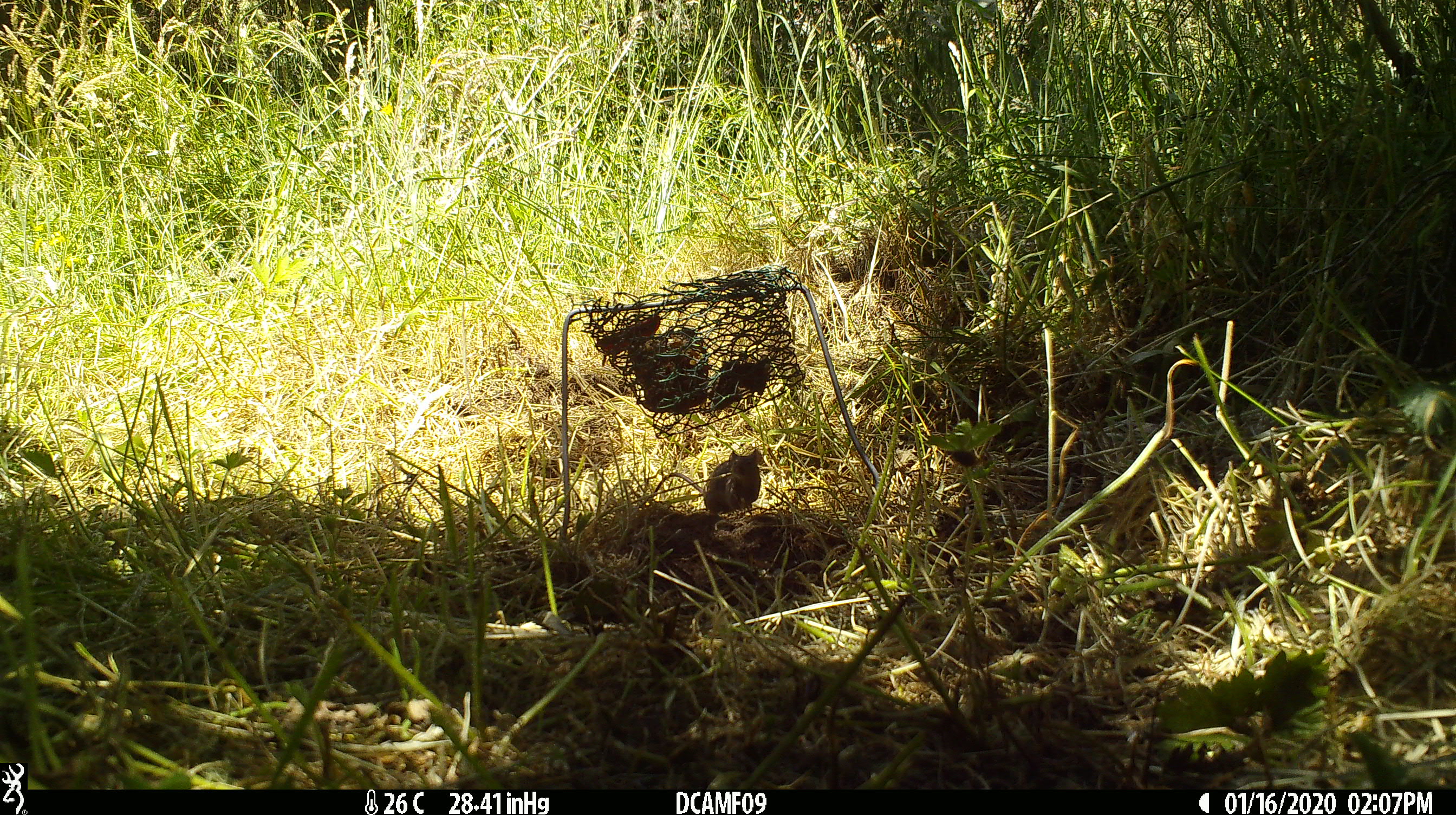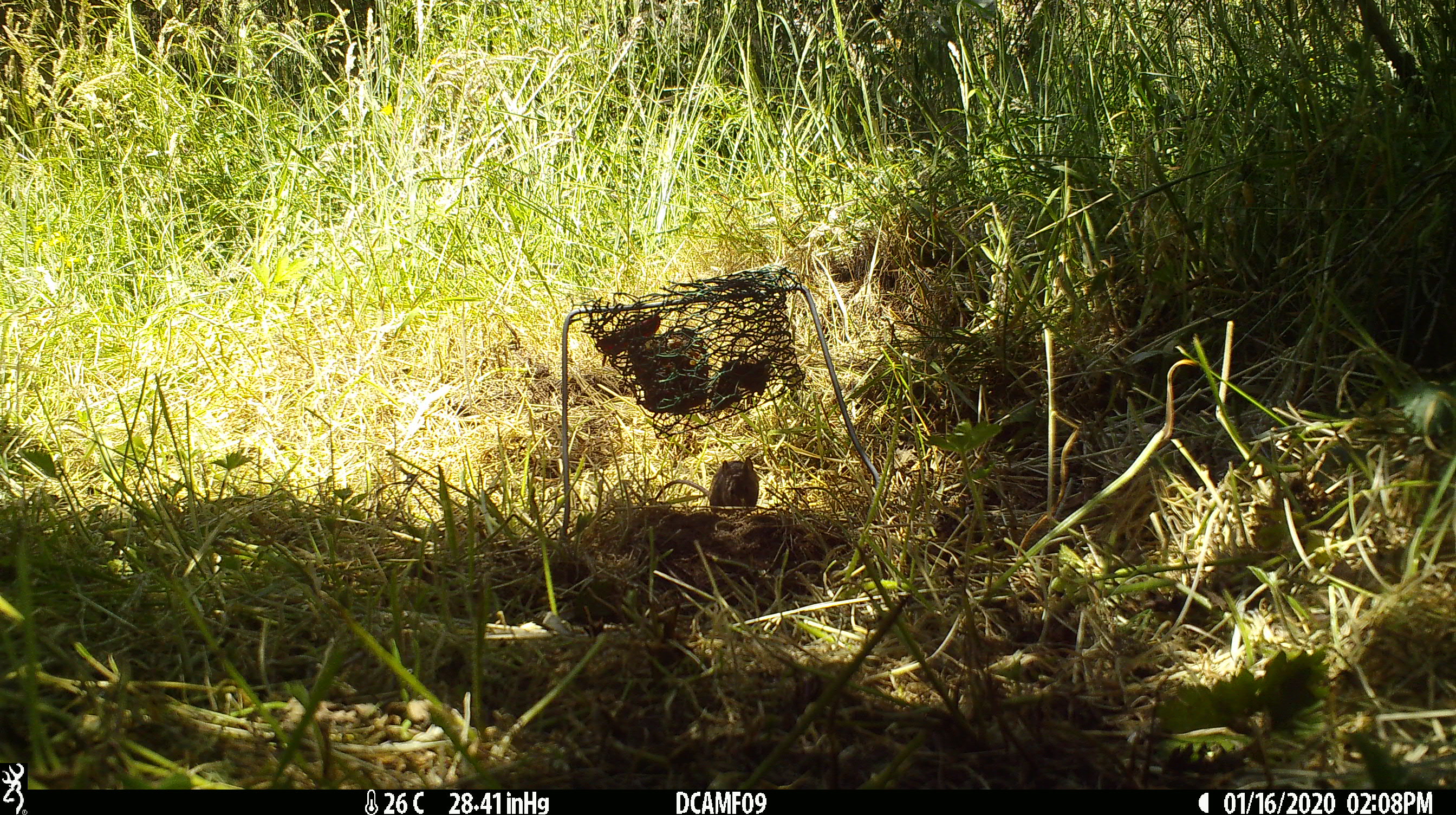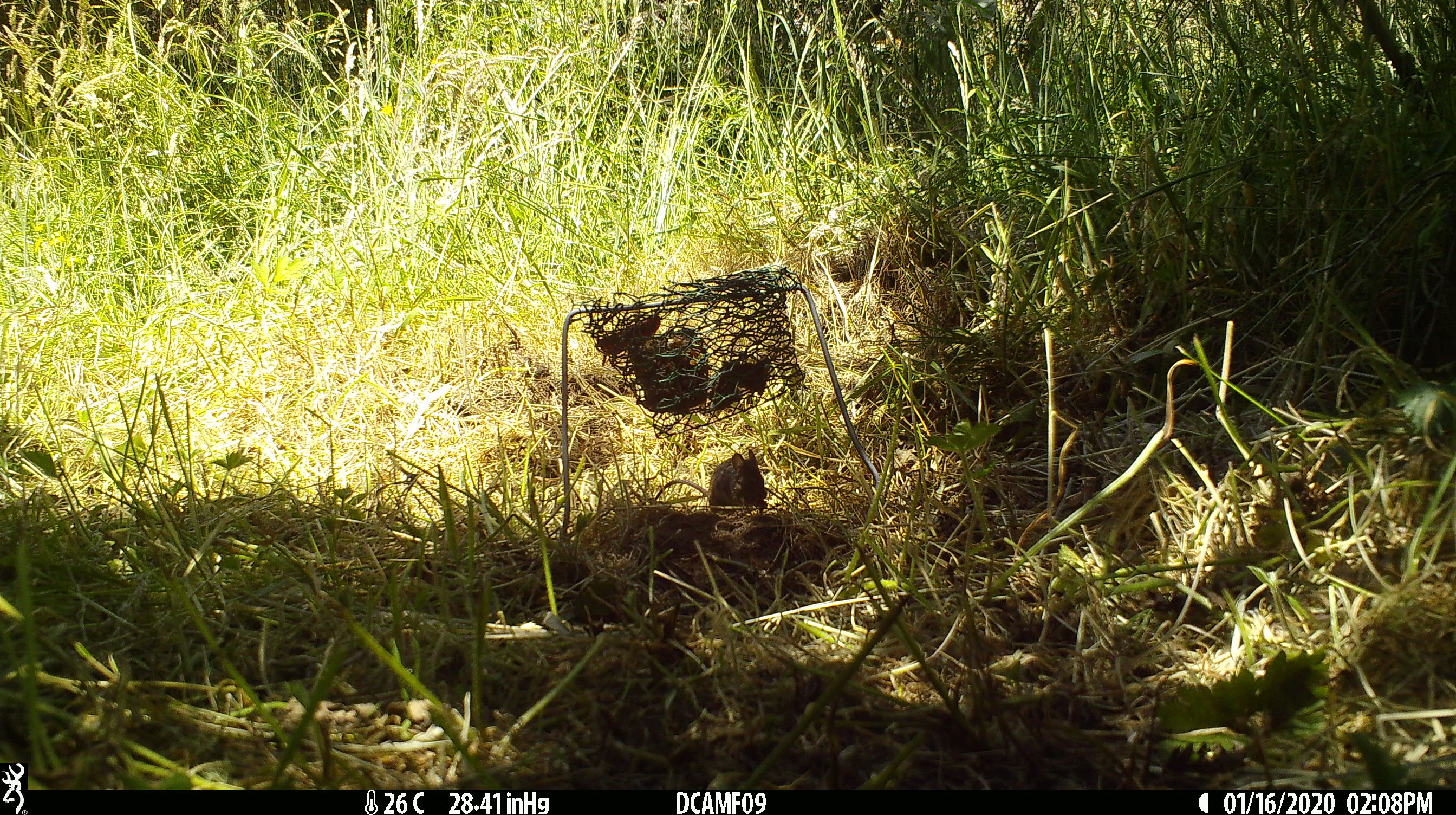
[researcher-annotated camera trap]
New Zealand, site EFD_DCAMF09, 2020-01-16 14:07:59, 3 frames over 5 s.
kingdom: Animalia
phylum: Chordata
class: Mammalia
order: Rodentia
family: Muridae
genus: Mus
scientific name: Mus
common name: mouse